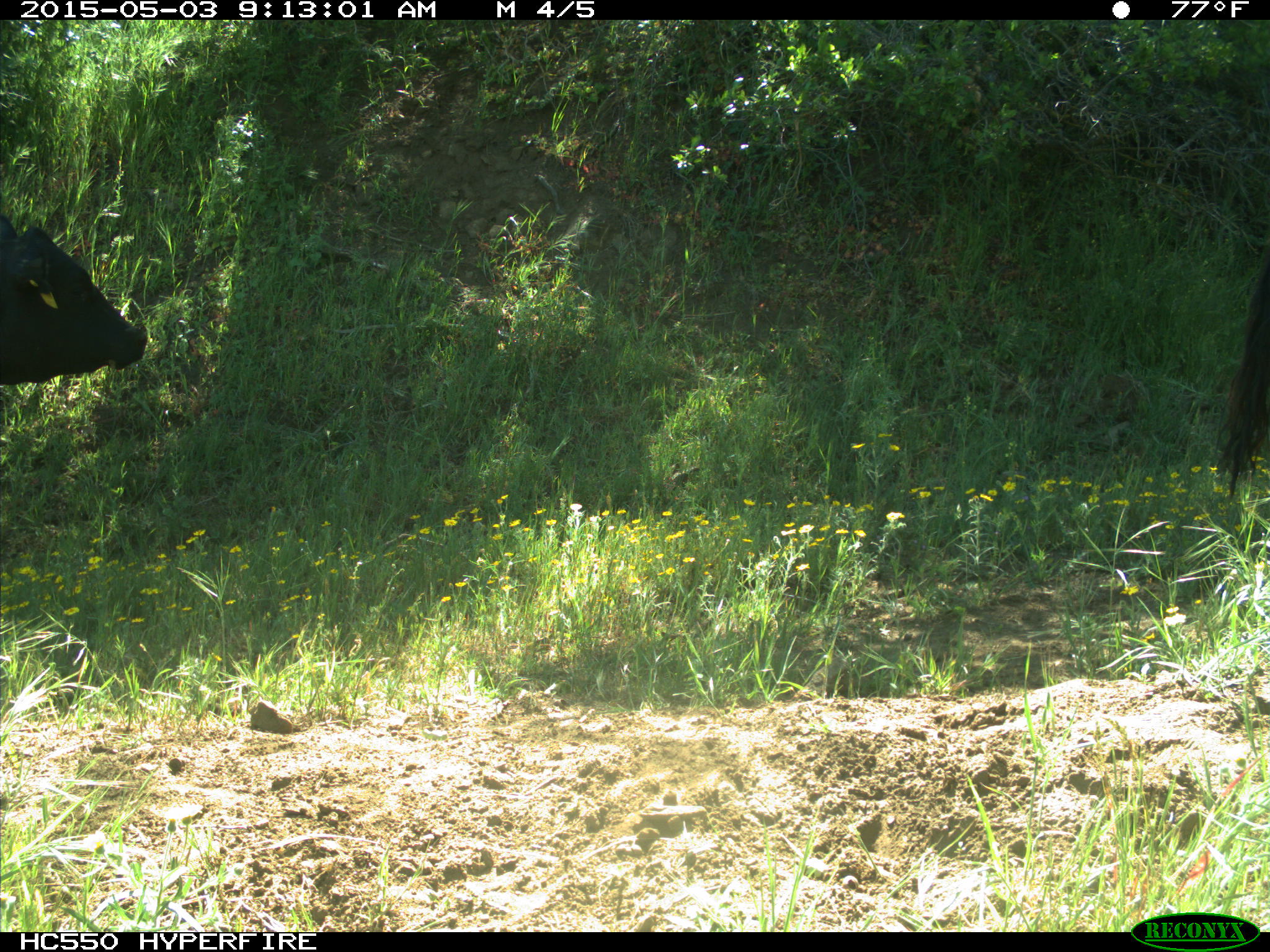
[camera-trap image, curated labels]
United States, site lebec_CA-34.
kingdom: Animalia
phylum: Chordata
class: Mammalia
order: Artiodactyla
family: Bovidae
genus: Bos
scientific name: Bos taurus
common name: domestic cow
Bos taurus (domestic cow).